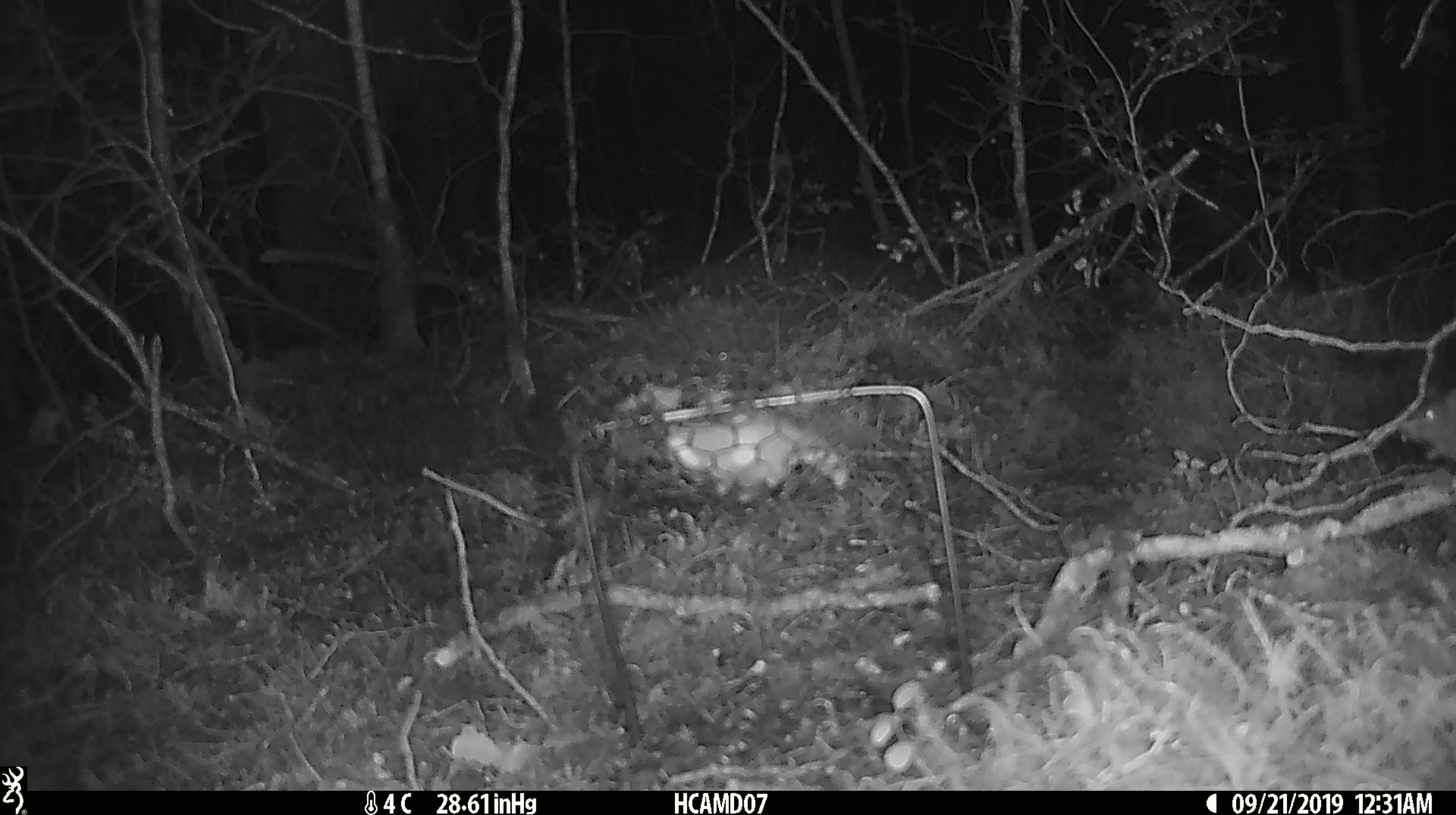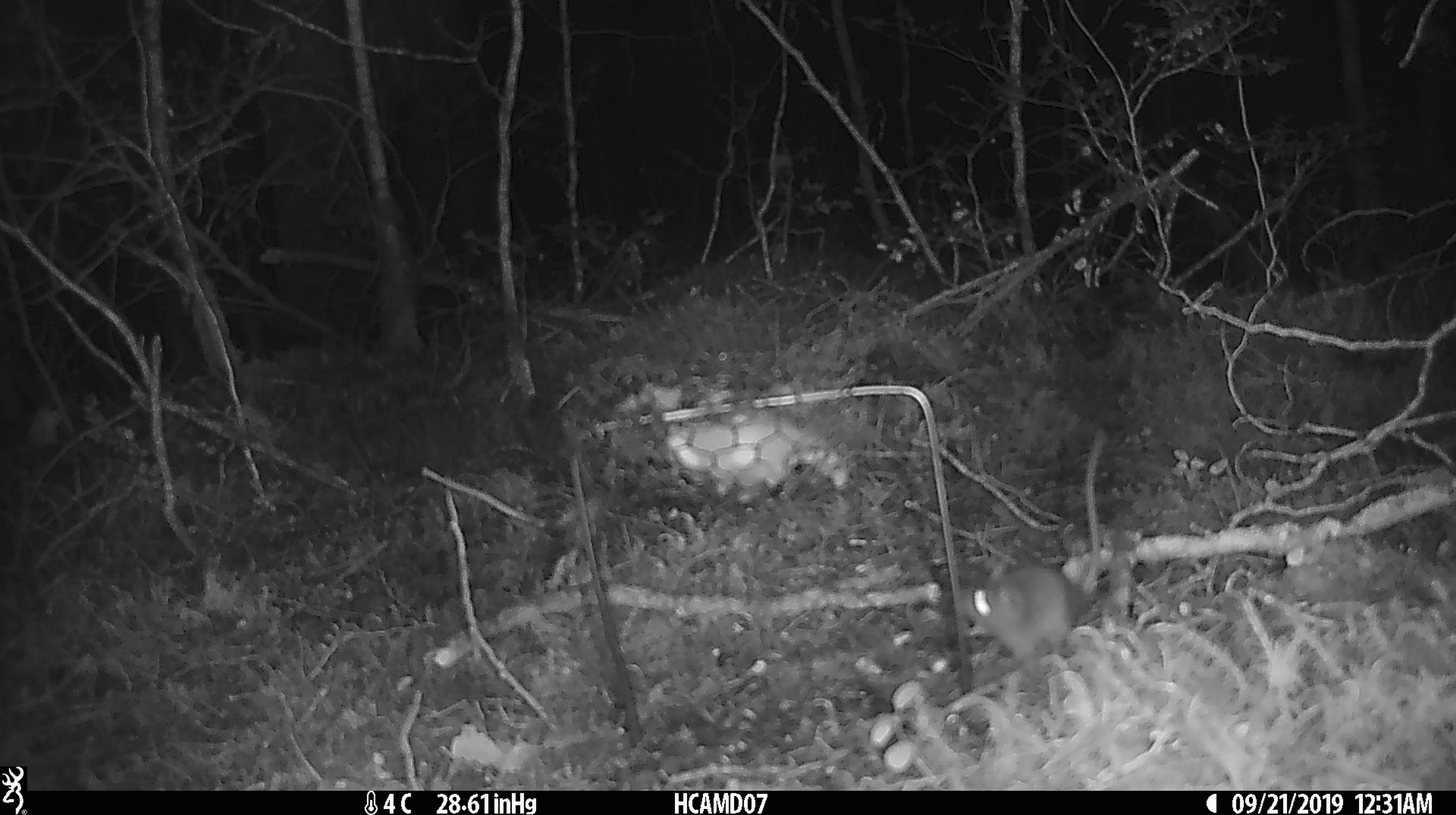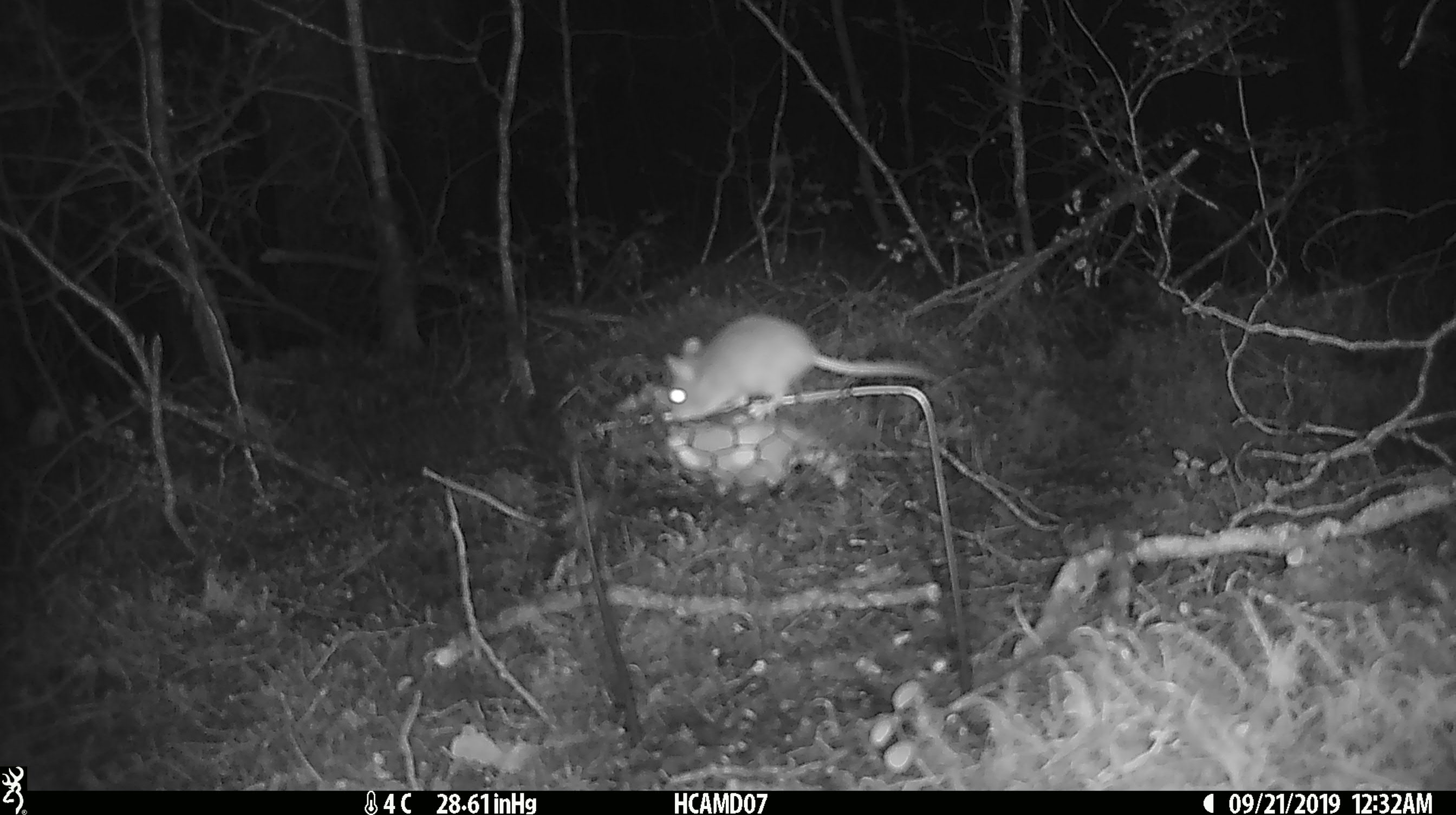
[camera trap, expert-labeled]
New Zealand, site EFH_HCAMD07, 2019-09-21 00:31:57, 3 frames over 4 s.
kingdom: Animalia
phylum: Chordata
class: Mammalia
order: Rodentia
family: Muridae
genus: Mus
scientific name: Mus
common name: mouse